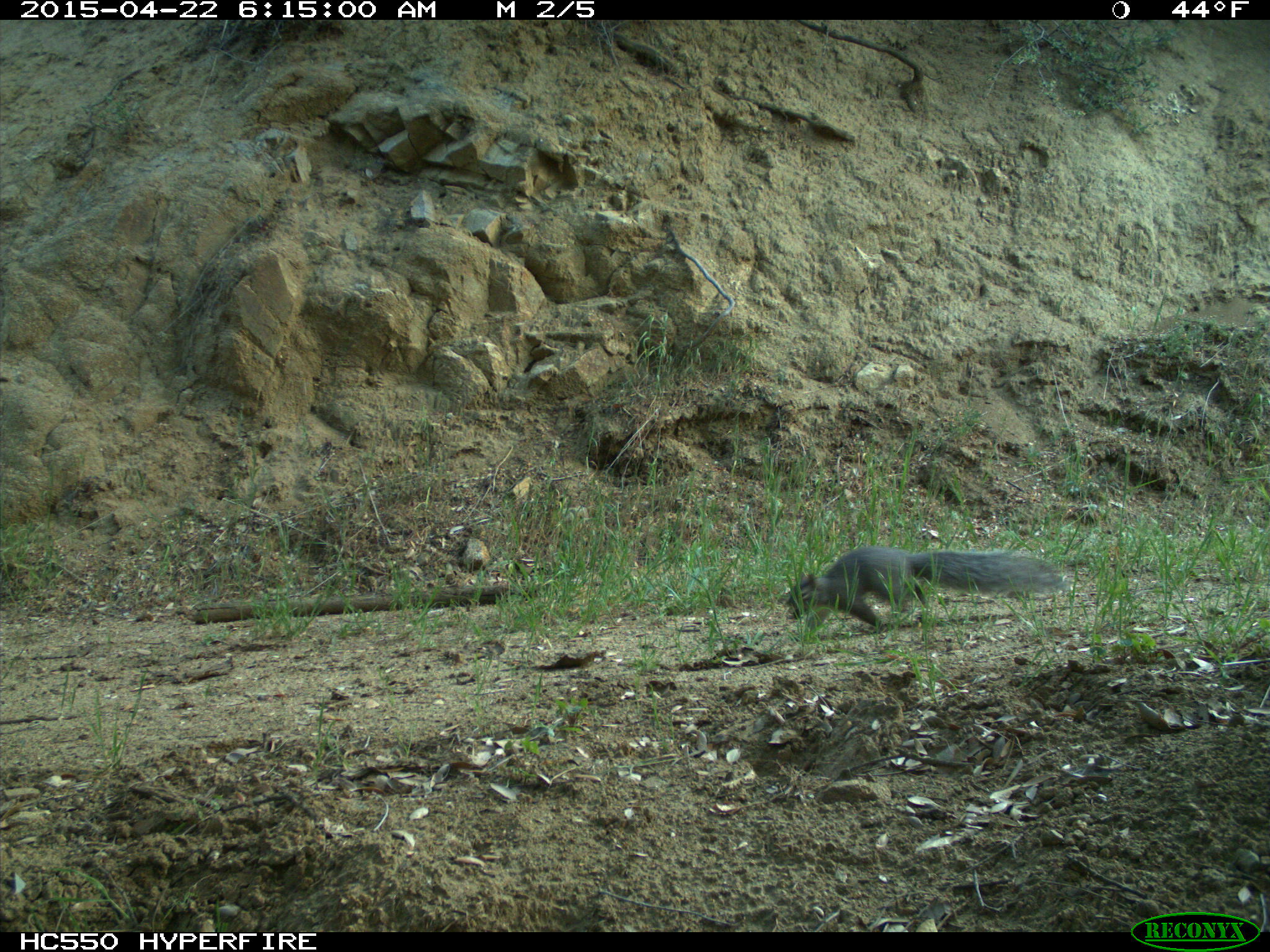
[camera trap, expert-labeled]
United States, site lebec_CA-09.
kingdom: Animalia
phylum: Chordata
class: Mammalia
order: Rodentia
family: Sciuridae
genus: Sciurus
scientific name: Sciurus carolinensis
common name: eastern gray squirrel